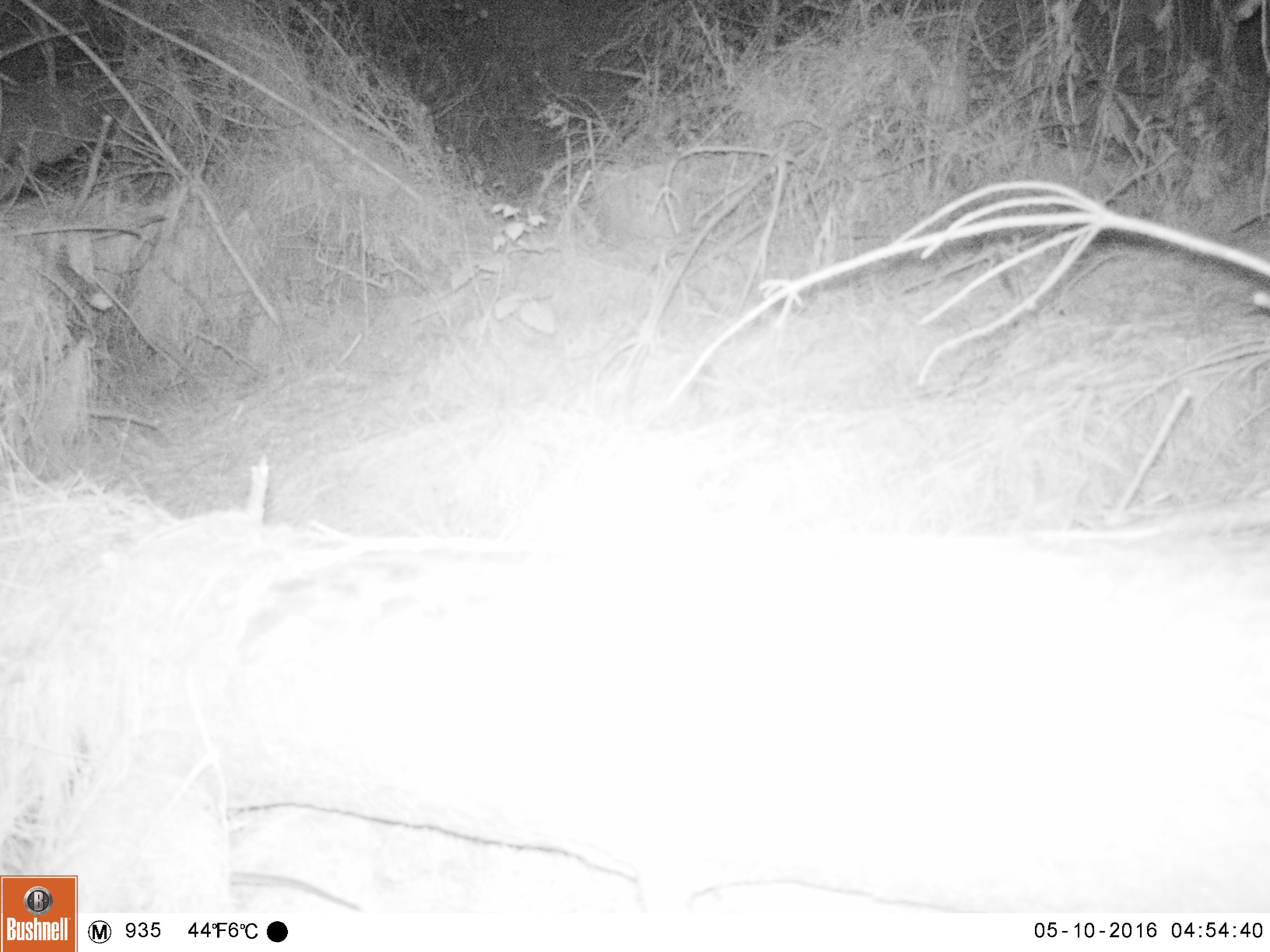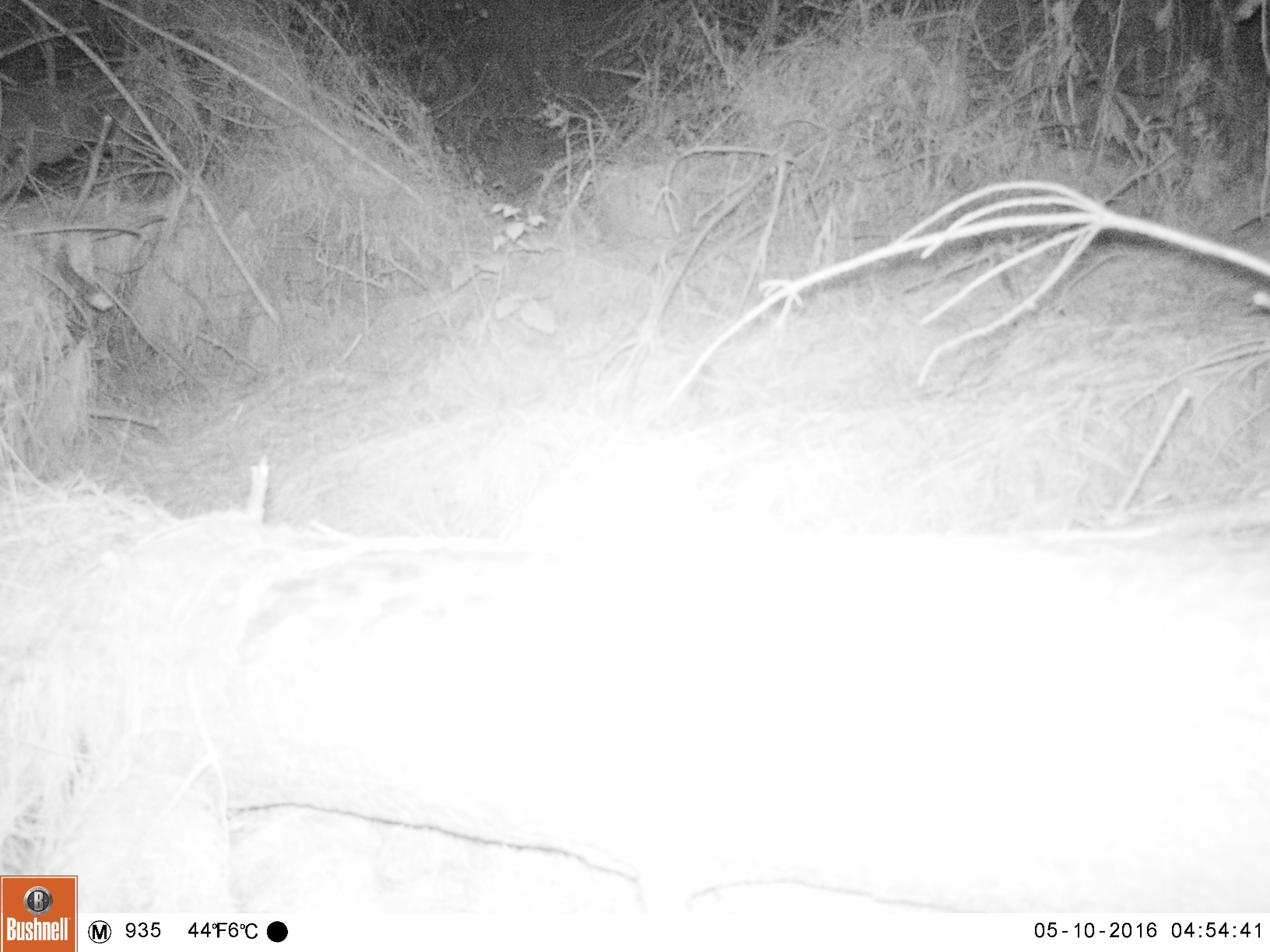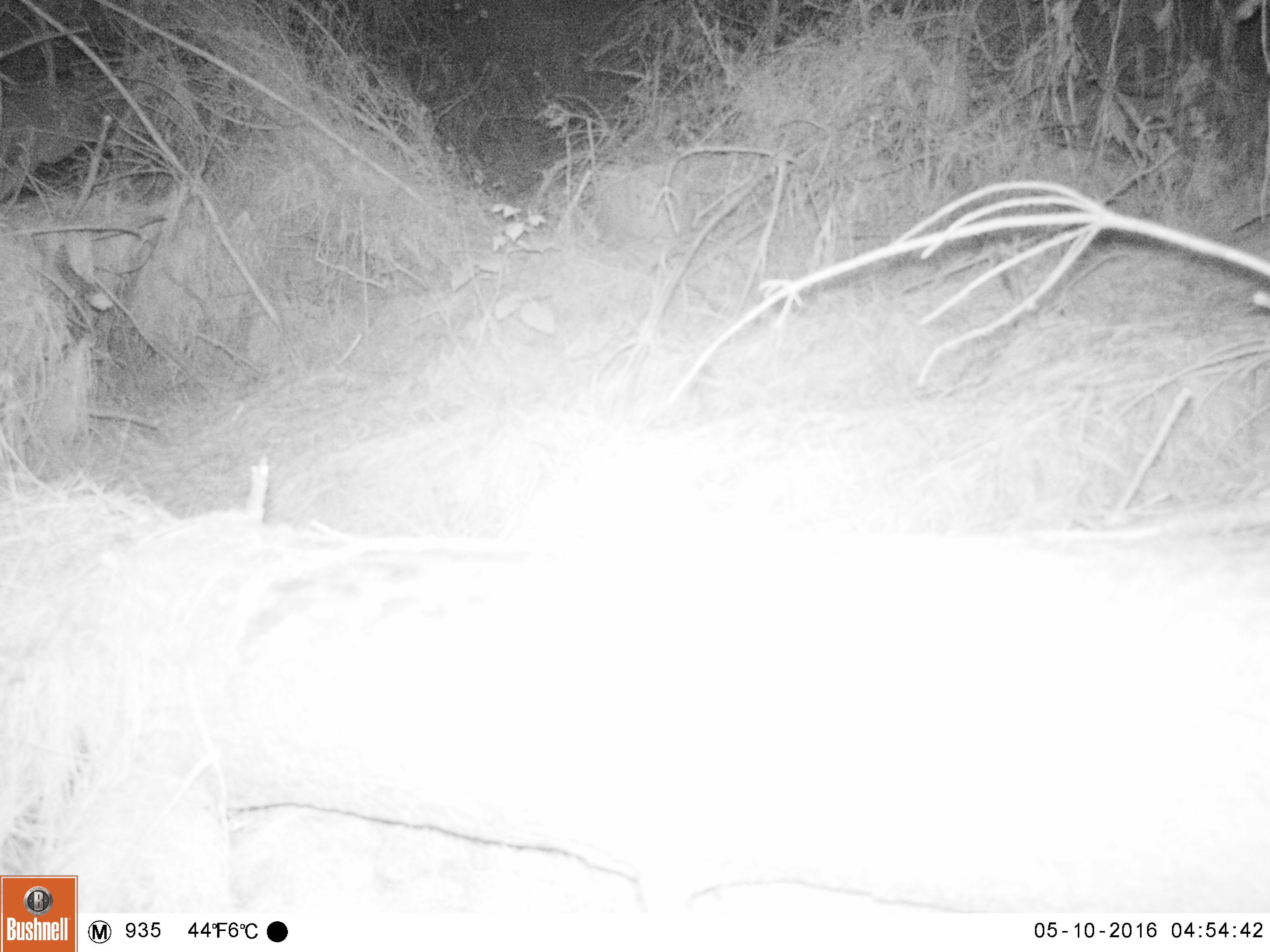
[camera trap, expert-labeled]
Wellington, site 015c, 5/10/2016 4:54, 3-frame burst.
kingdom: Animalia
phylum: Chordata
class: Mammalia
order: Rodentia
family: Muridae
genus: Rattus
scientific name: Rattus norvegicus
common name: norway rat